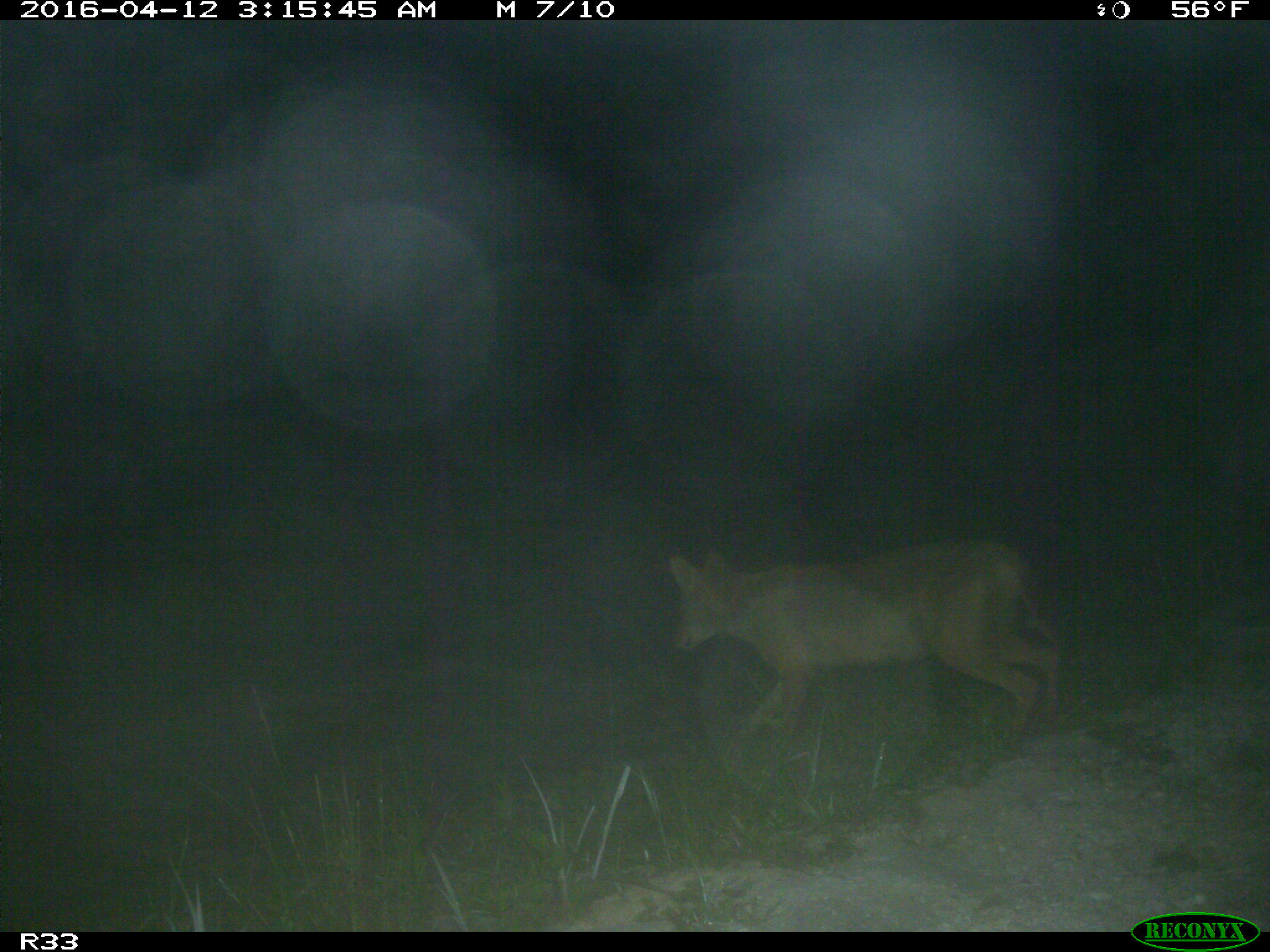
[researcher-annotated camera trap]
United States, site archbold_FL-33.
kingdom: Animalia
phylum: Chordata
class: Mammalia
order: Carnivora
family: Canidae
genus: Canis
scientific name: Canis latrans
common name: coyote